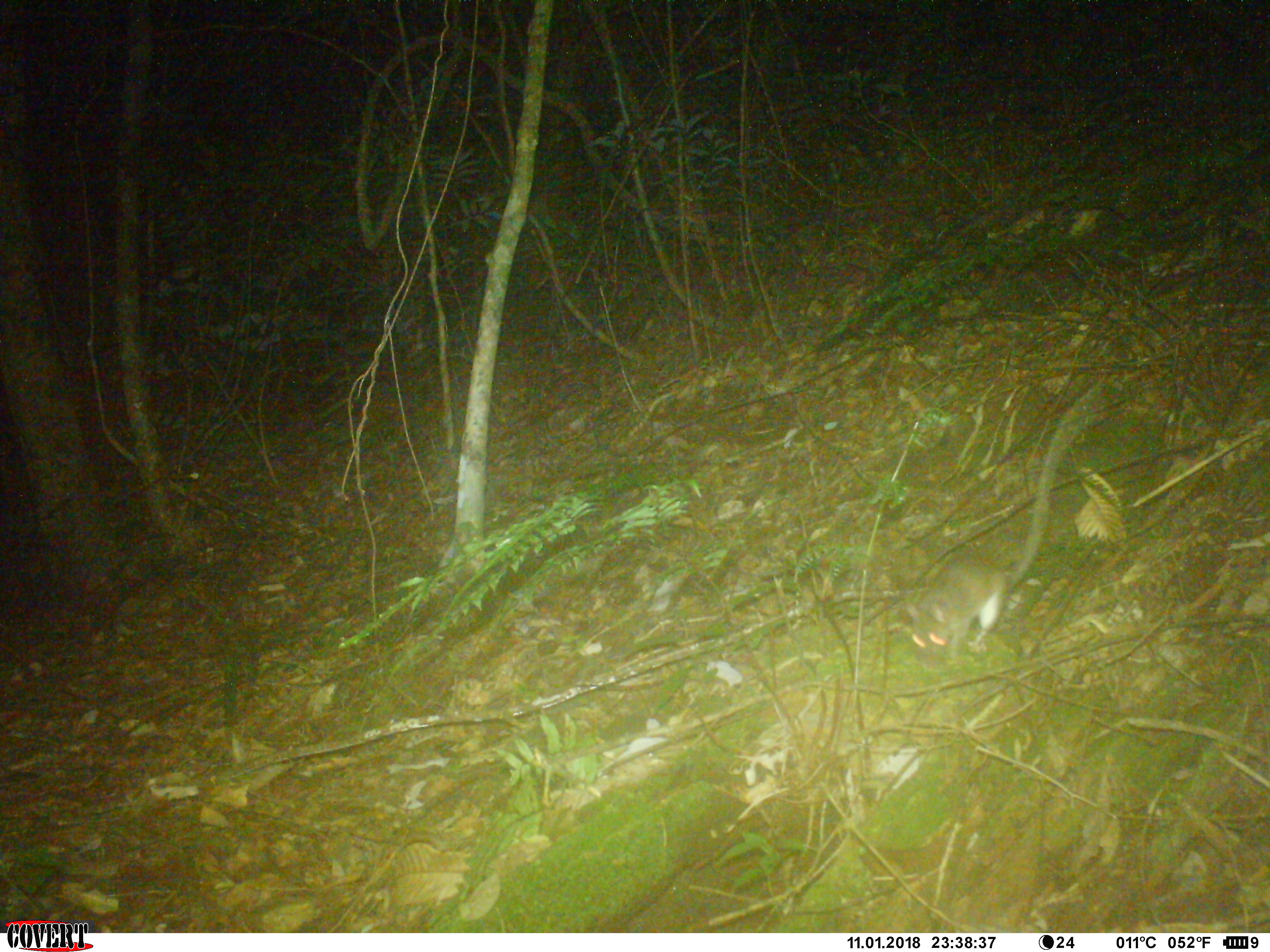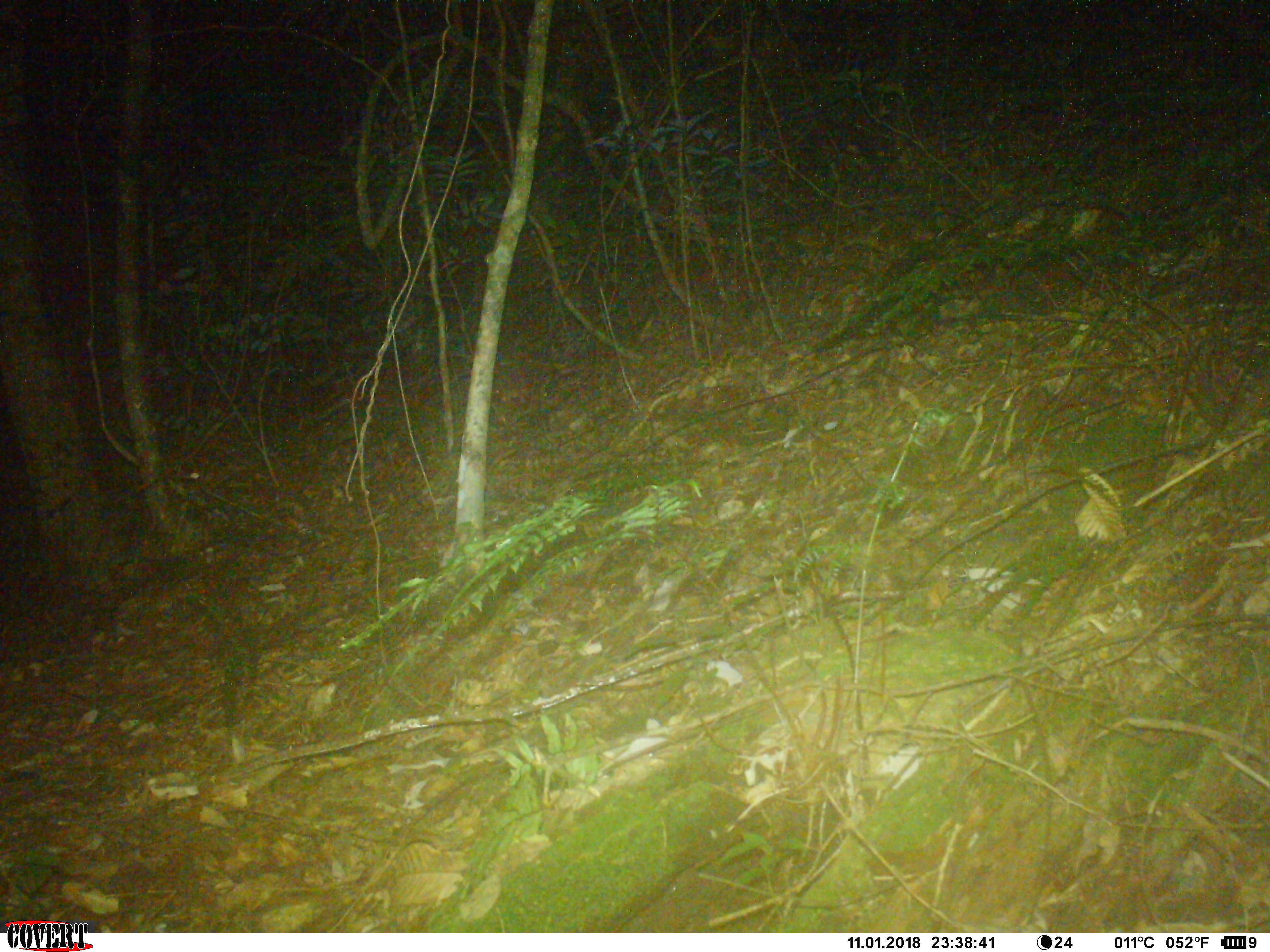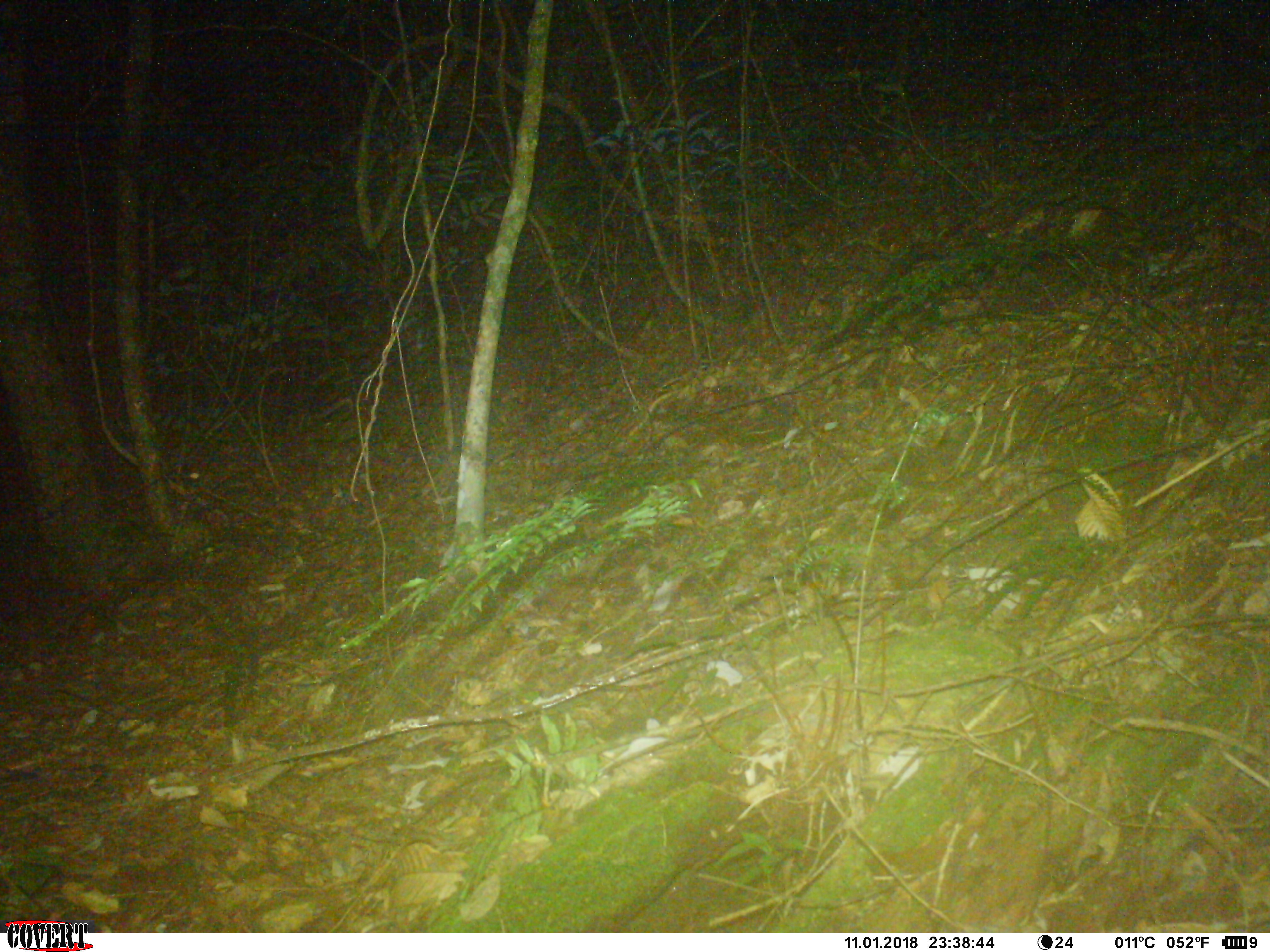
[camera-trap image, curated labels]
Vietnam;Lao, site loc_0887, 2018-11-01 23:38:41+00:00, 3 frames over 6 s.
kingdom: Animalia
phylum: Chordata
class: Mammalia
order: Rodentia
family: Muridae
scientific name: Muridae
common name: old-world mice and rats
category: unidentified murid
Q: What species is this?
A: Unidentified murid (old-world mice and rats) (Muridae).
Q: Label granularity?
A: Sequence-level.